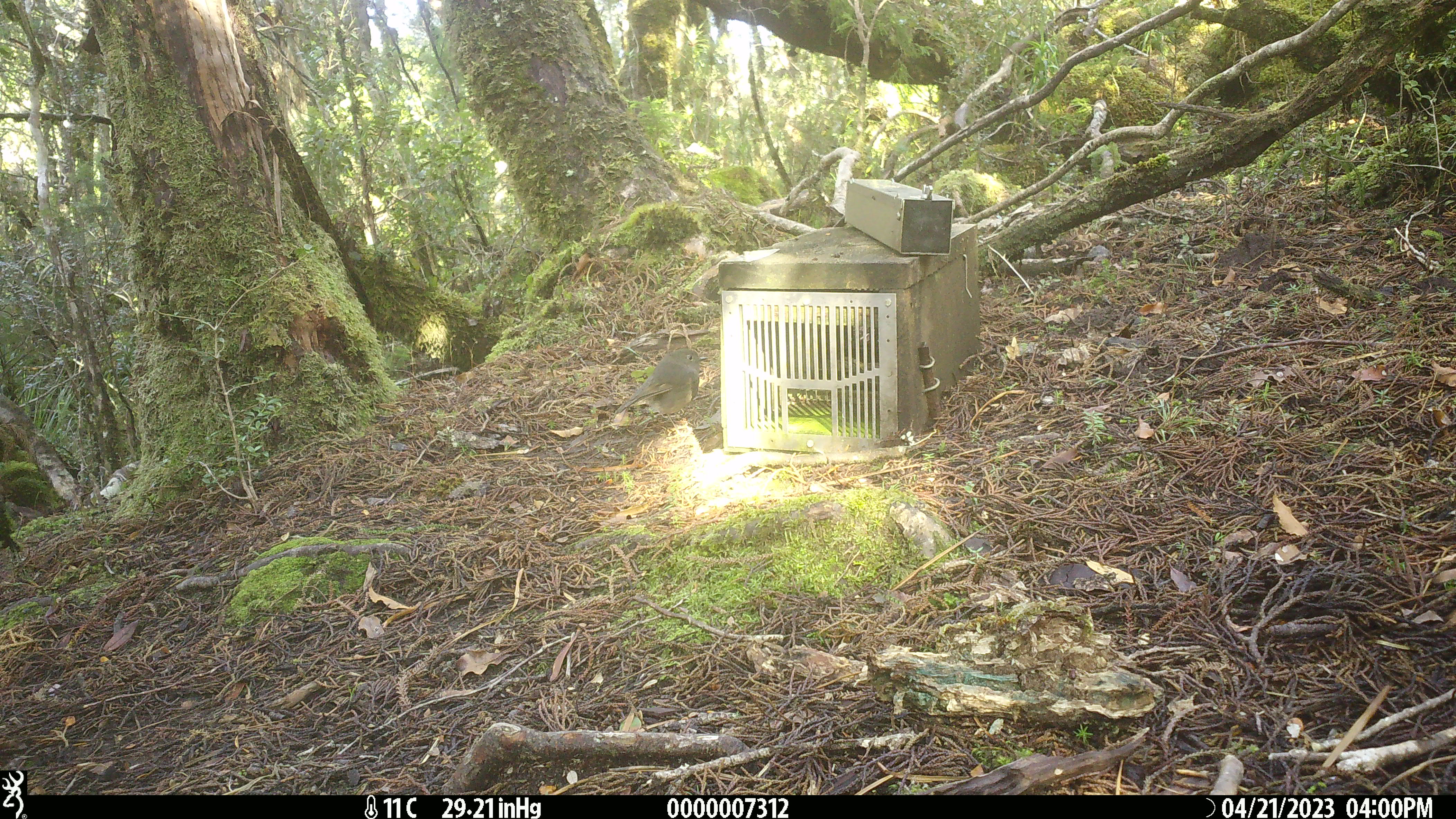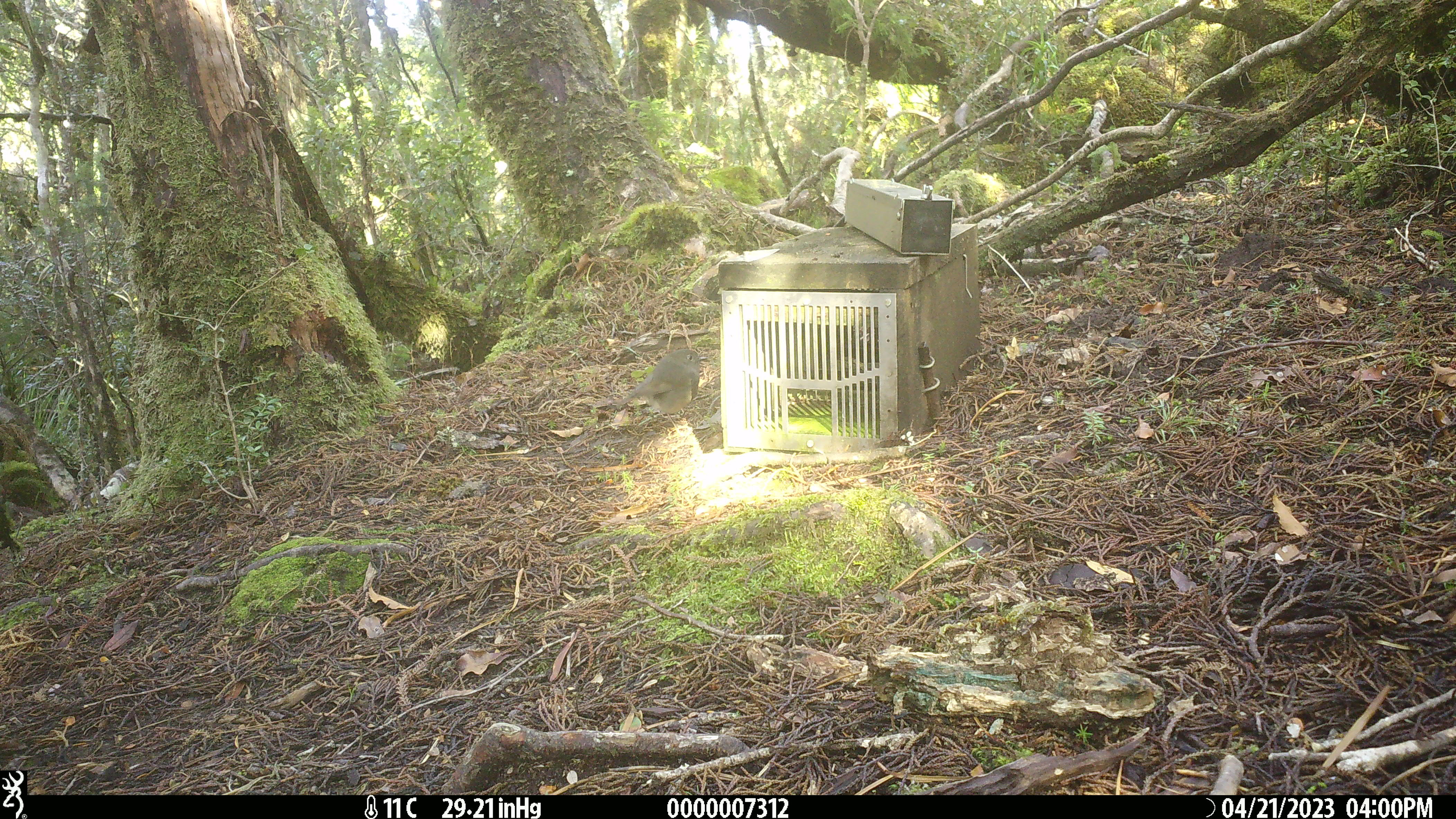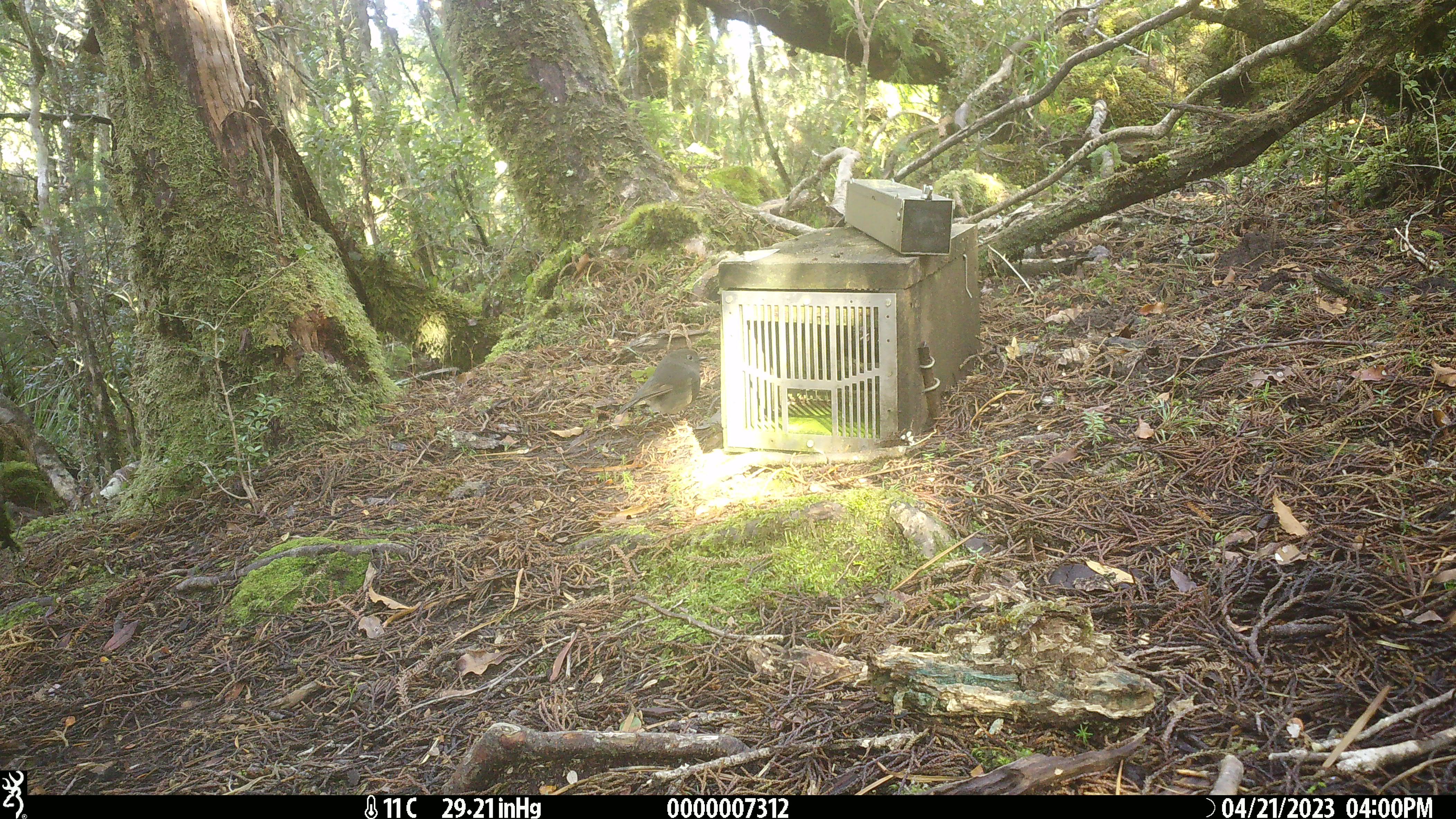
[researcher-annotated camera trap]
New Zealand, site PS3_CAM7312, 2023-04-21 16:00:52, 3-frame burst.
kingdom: Animalia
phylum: Chordata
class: Aves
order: Passeriformes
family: Petroicidae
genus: Petroica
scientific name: Petroica australis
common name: new zealand robin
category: robin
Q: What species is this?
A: Robin (new zealand robin) (Petroica australis).